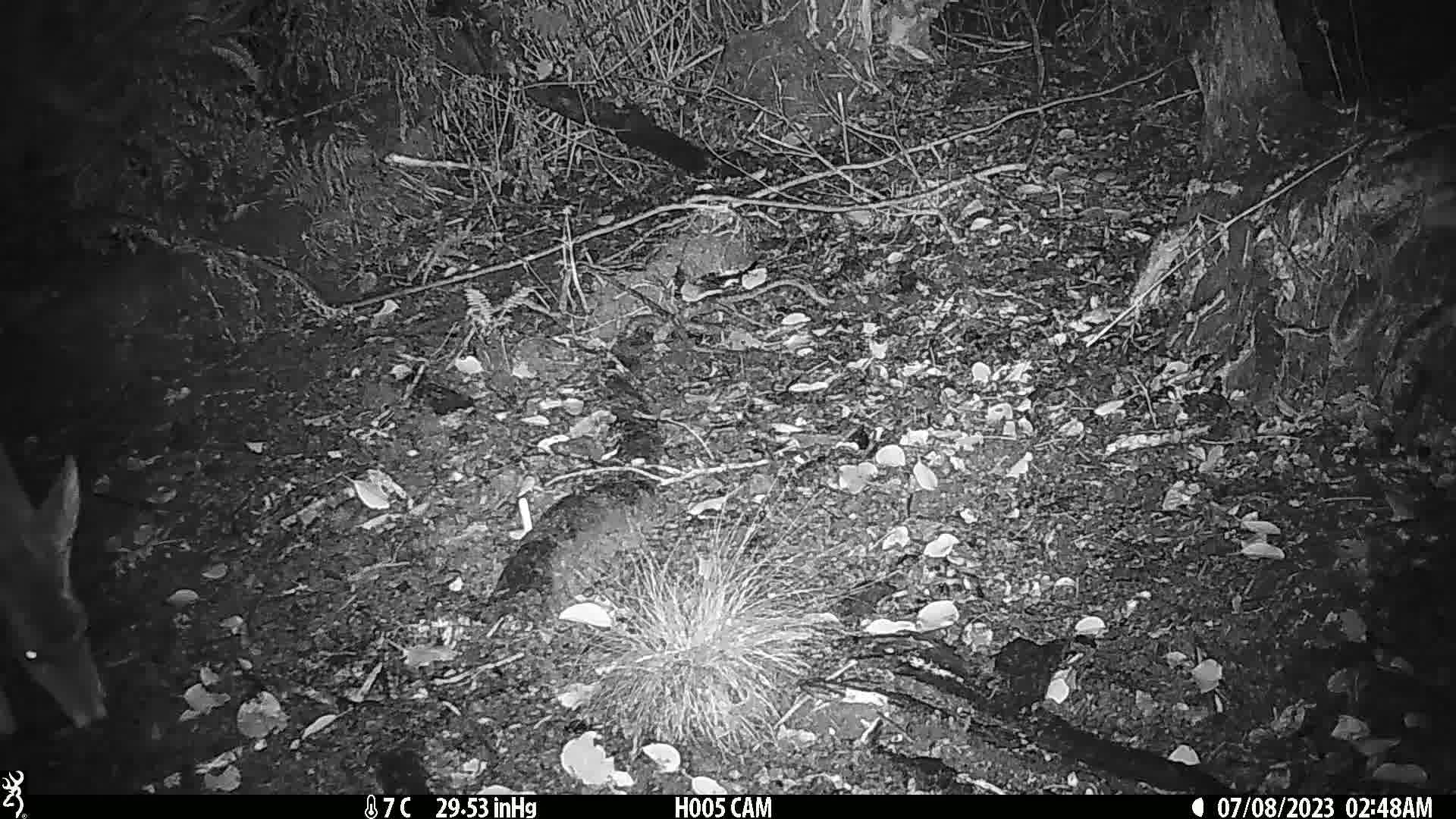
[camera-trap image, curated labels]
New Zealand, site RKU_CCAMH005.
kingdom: Animalia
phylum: Chordata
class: Mammalia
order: Artiodactyla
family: Cervidae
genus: Odocoileus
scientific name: Odocoileus virginianus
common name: white-tailed deer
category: white tailed deer